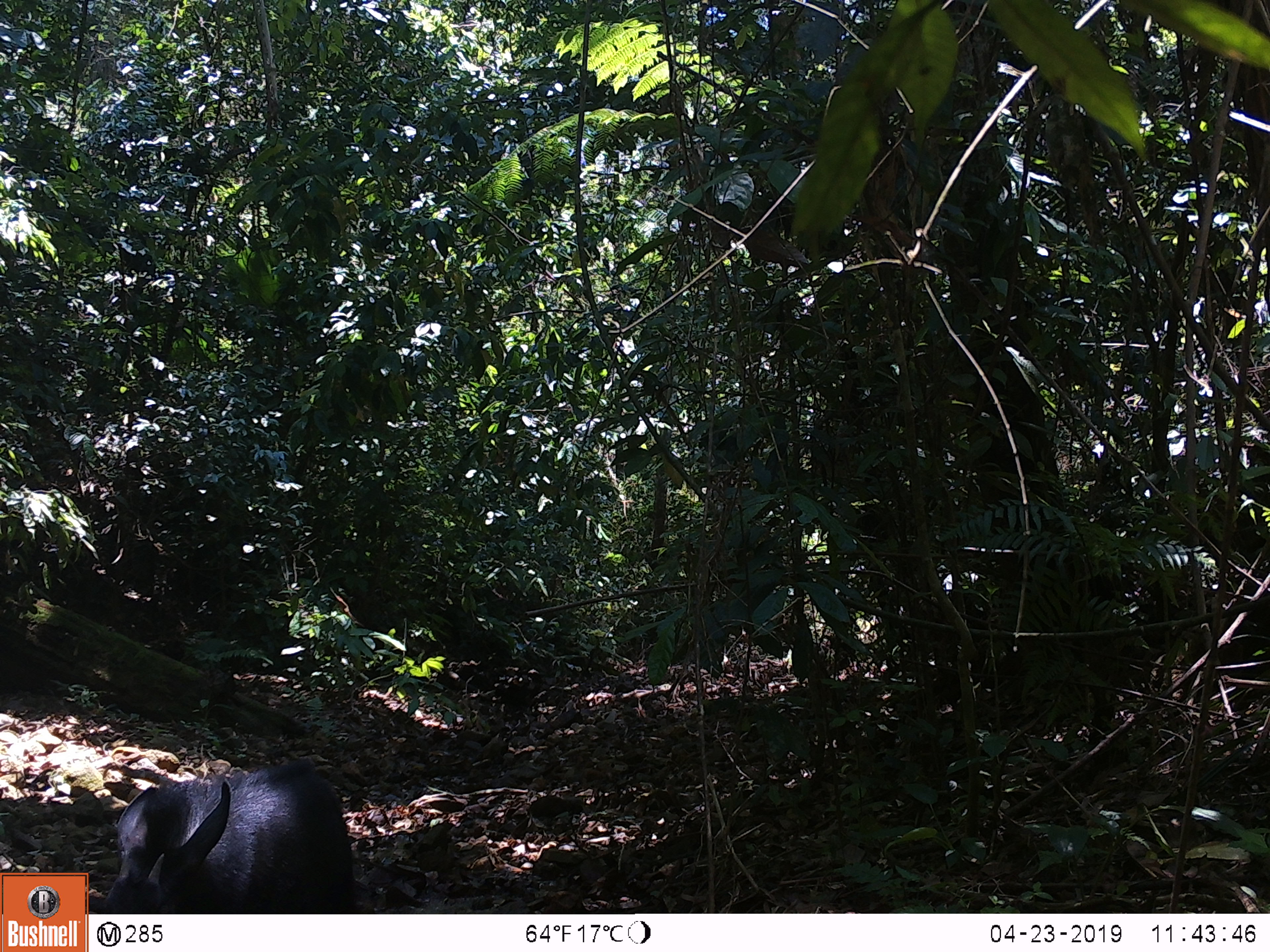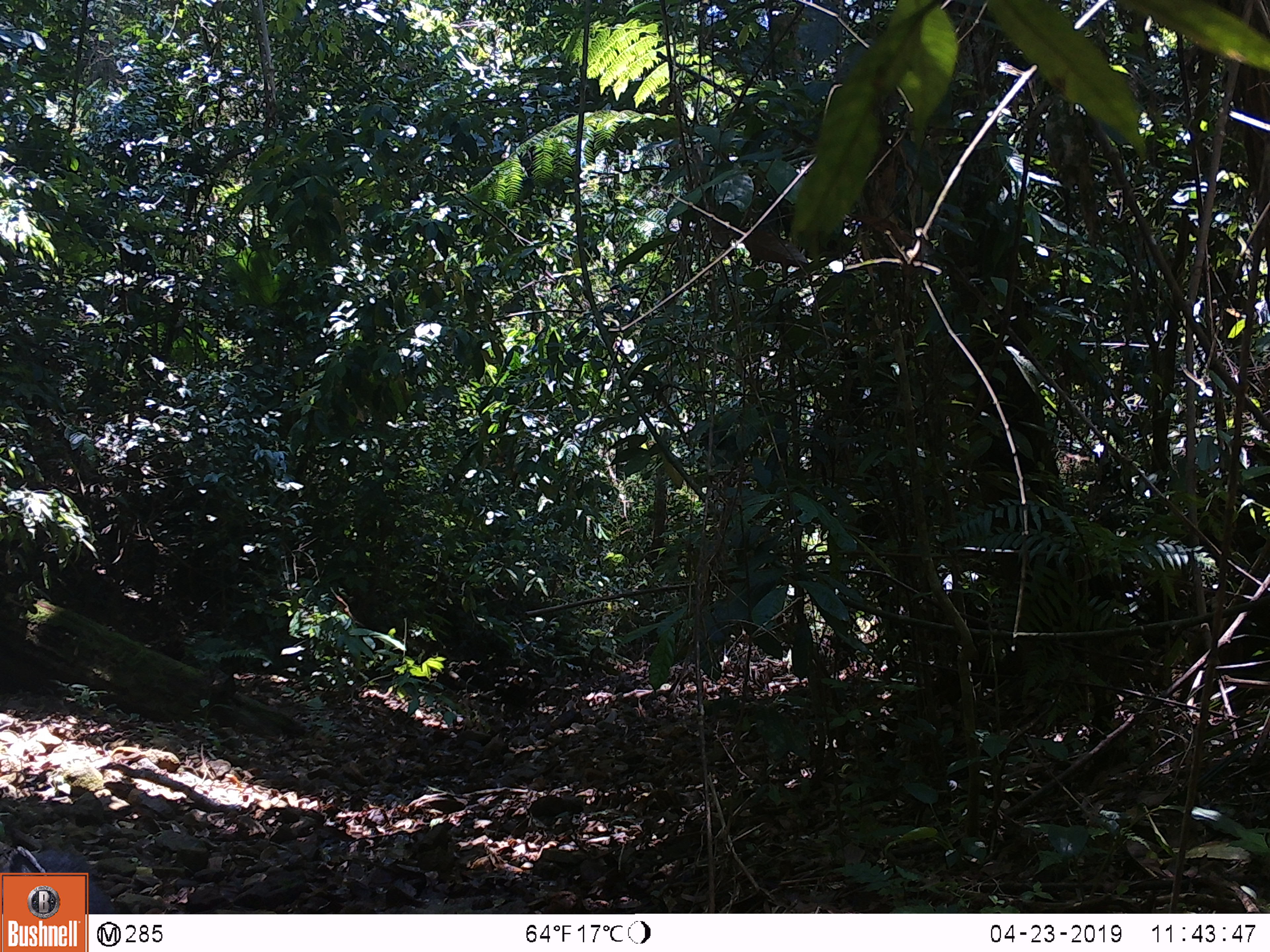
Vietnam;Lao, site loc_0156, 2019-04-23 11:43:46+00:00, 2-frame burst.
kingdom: Animalia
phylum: Chordata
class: Mammalia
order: Artiodactyla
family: Bovidae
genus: Capricornis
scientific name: Capricornis sumatraensis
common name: chinese serow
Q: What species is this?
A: Chinese serow (Capricornis sumatraensis).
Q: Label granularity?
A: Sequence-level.